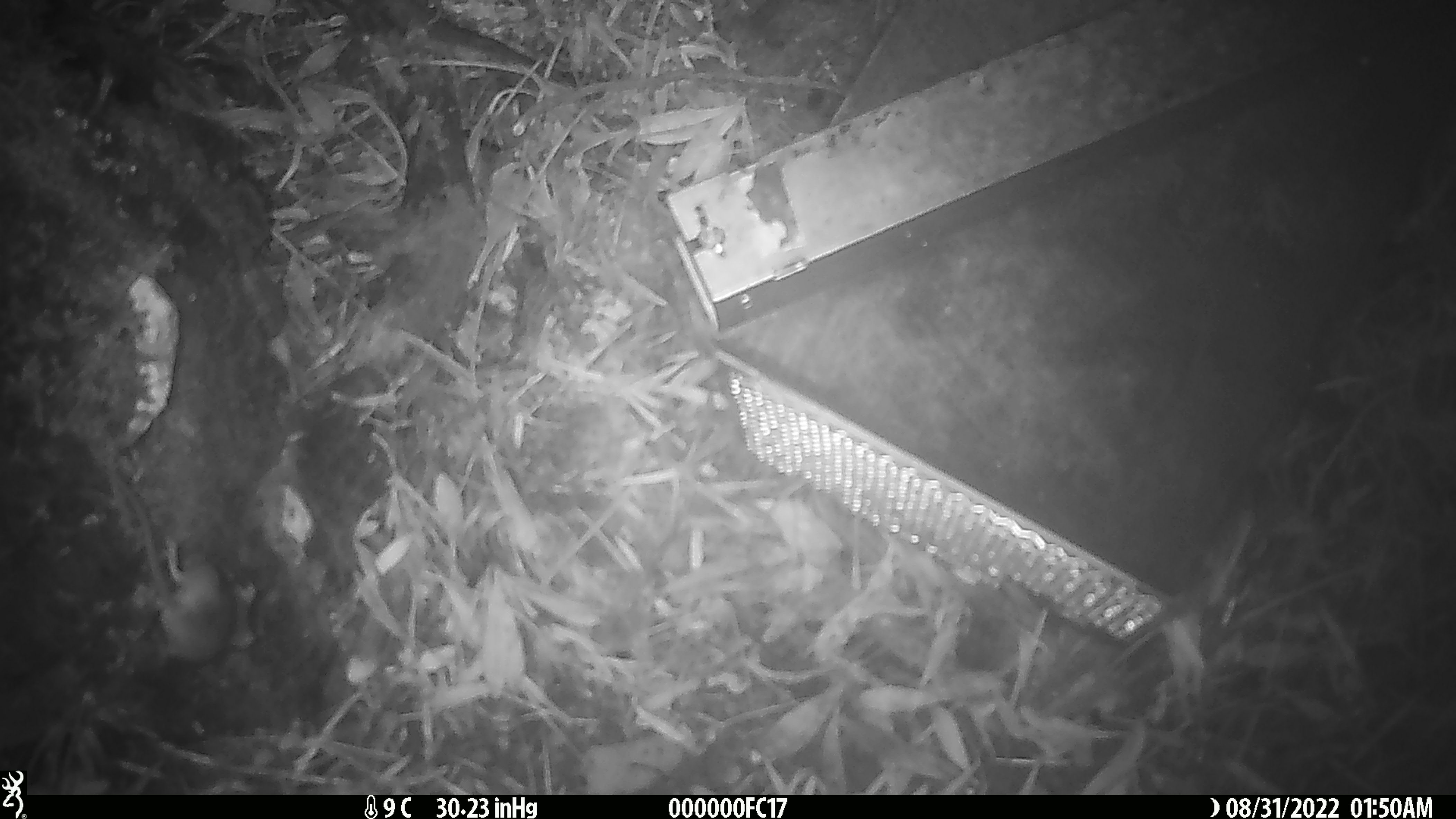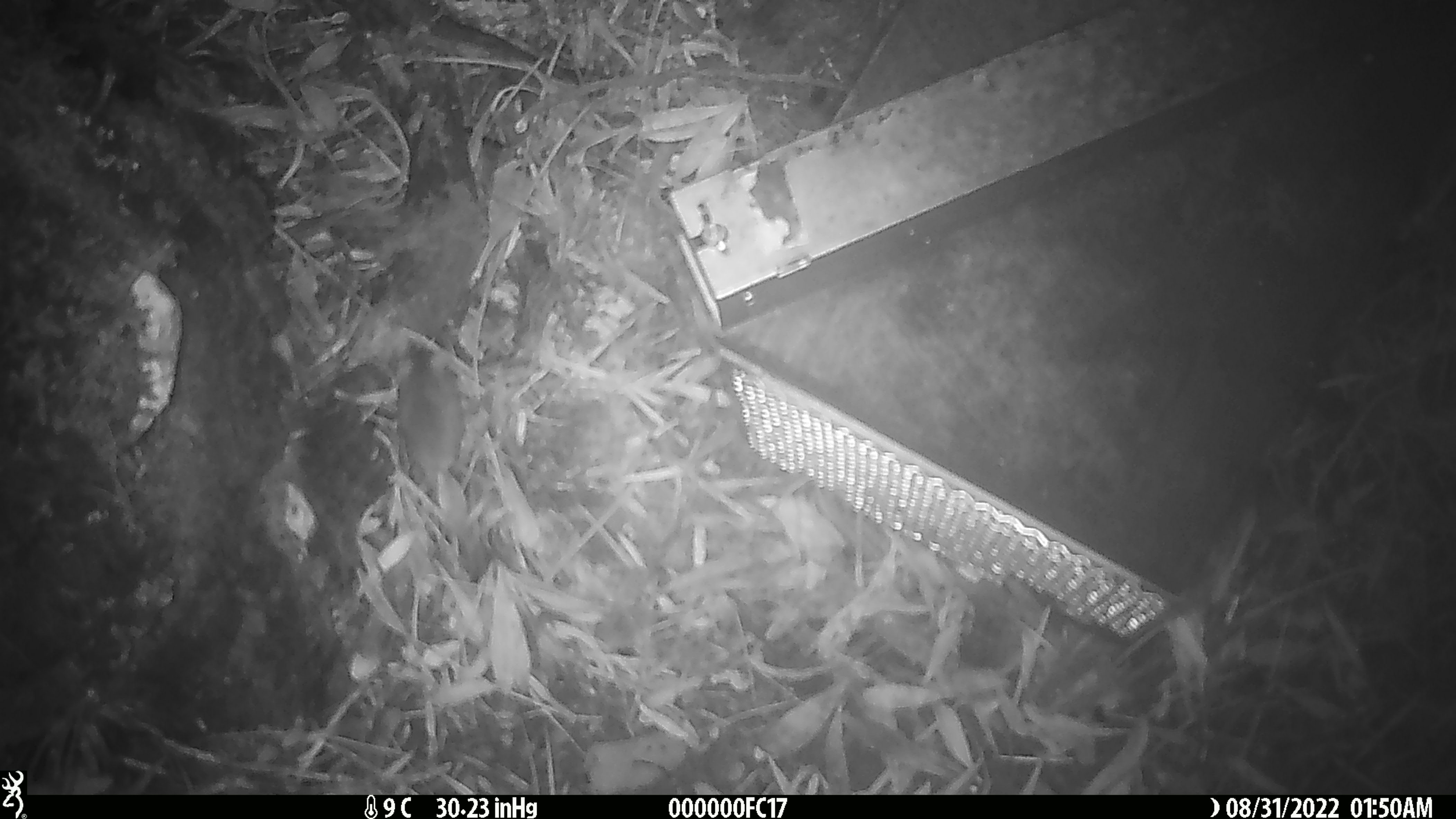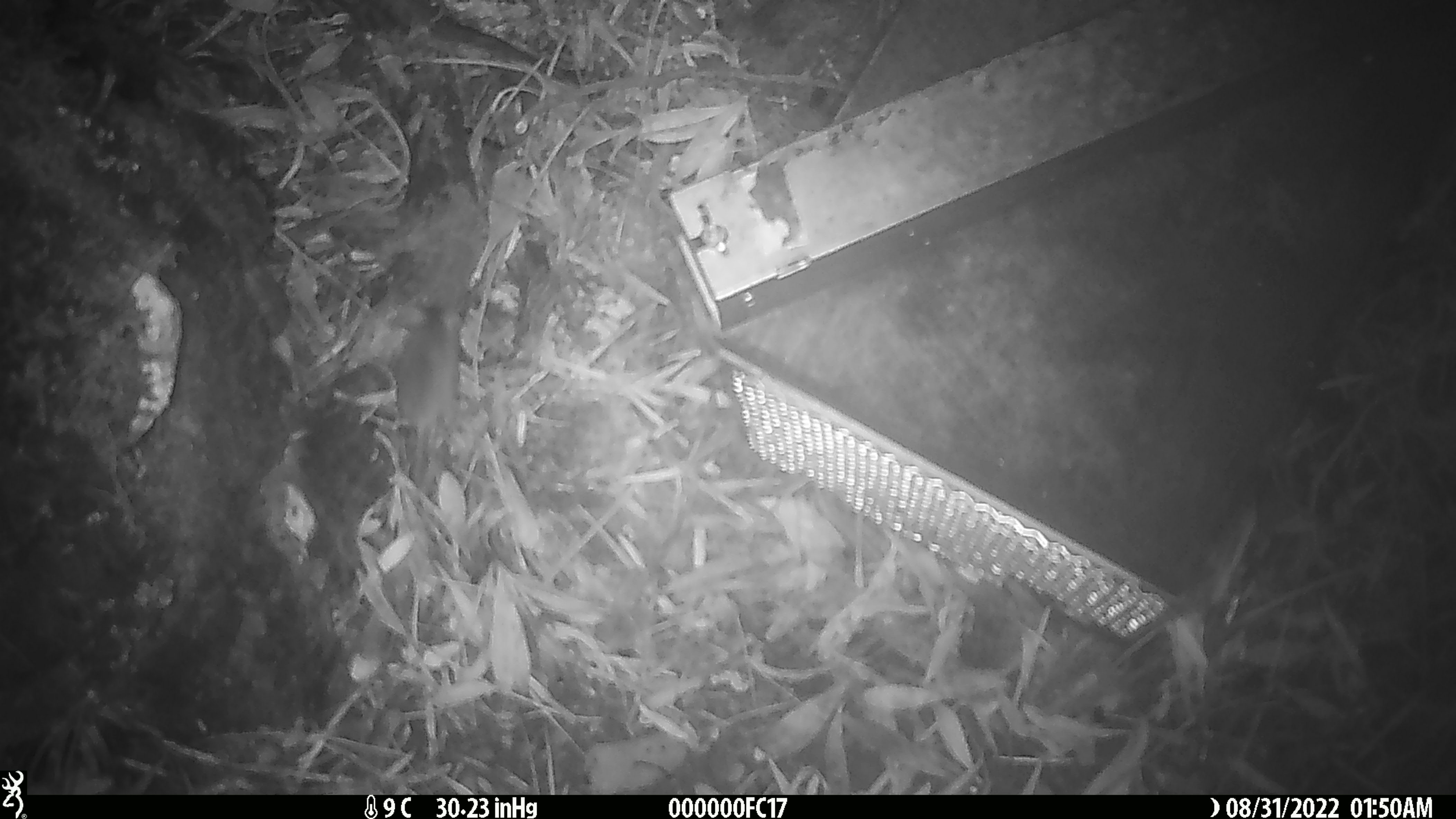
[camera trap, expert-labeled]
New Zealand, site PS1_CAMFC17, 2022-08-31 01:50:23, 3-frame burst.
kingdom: Animalia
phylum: Chordata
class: Mammalia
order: Rodentia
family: Muridae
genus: Mus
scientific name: Mus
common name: mouse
Mouse (Mus).